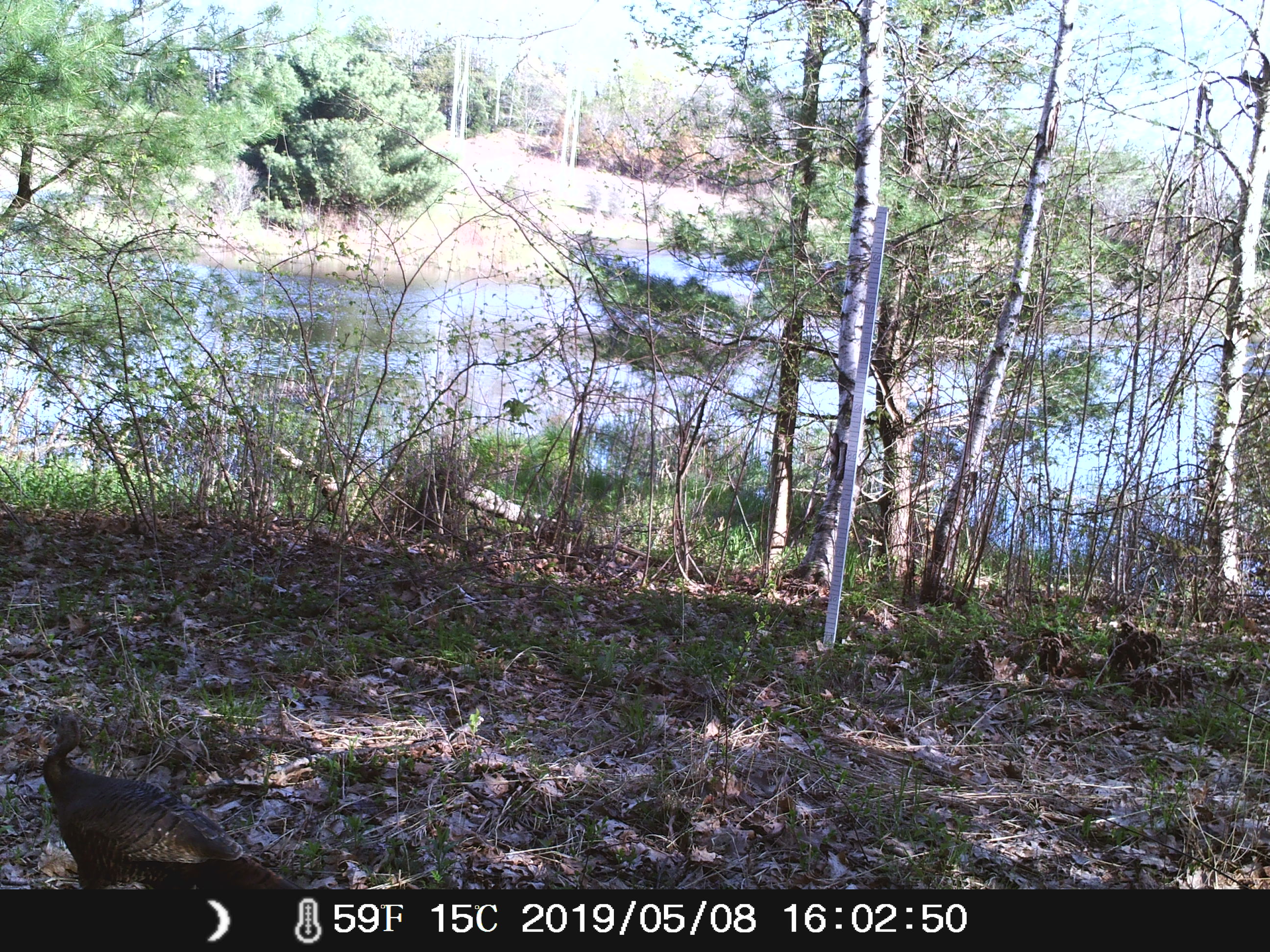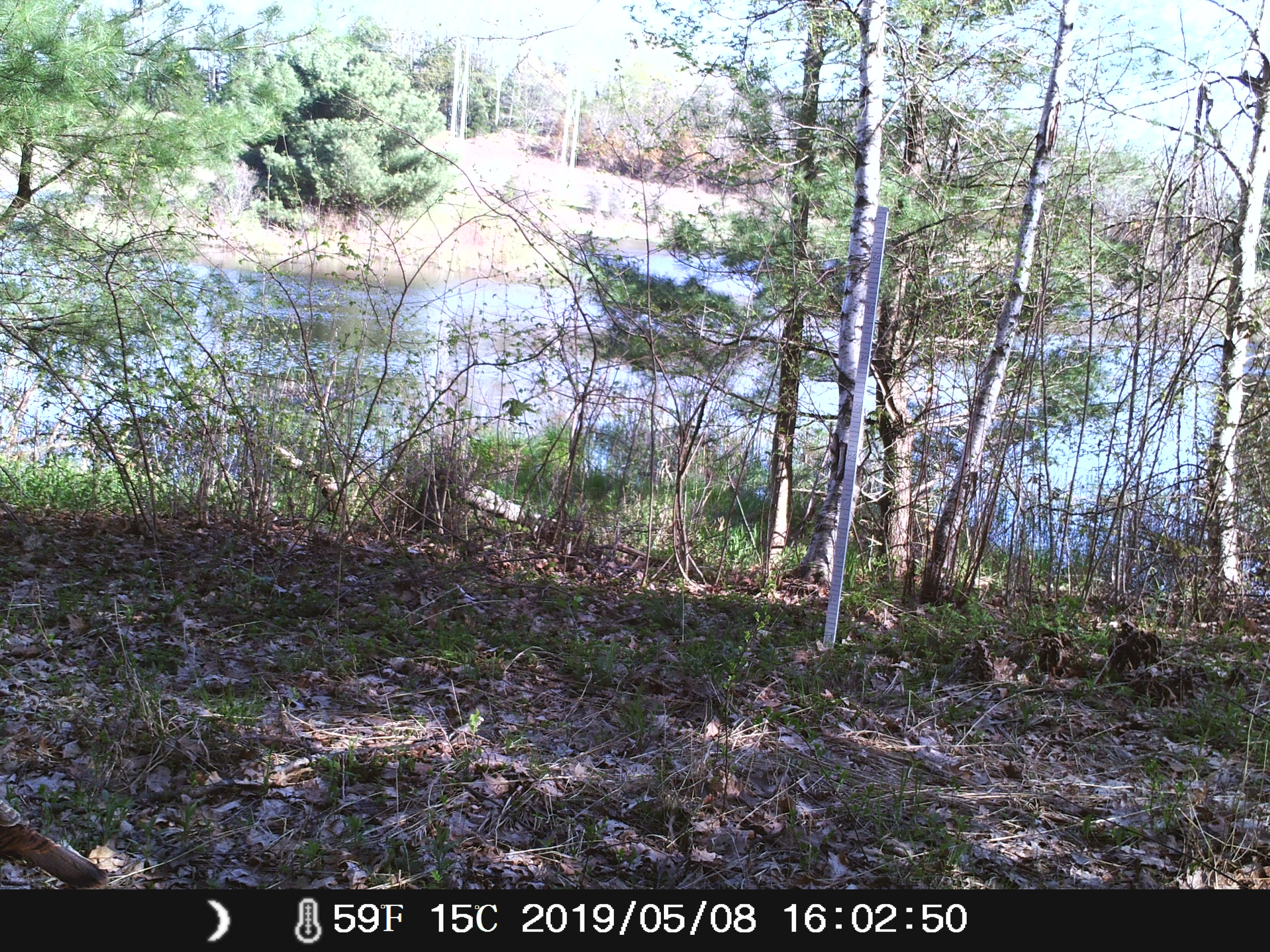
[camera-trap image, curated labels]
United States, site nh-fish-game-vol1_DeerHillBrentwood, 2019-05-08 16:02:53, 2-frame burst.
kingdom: Animalia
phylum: Chordata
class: Aves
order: Galliformes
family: Phasianidae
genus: Meleagris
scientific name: Meleagris gallopavo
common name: wild turkey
Wild turkey (Meleagris gallopavo).